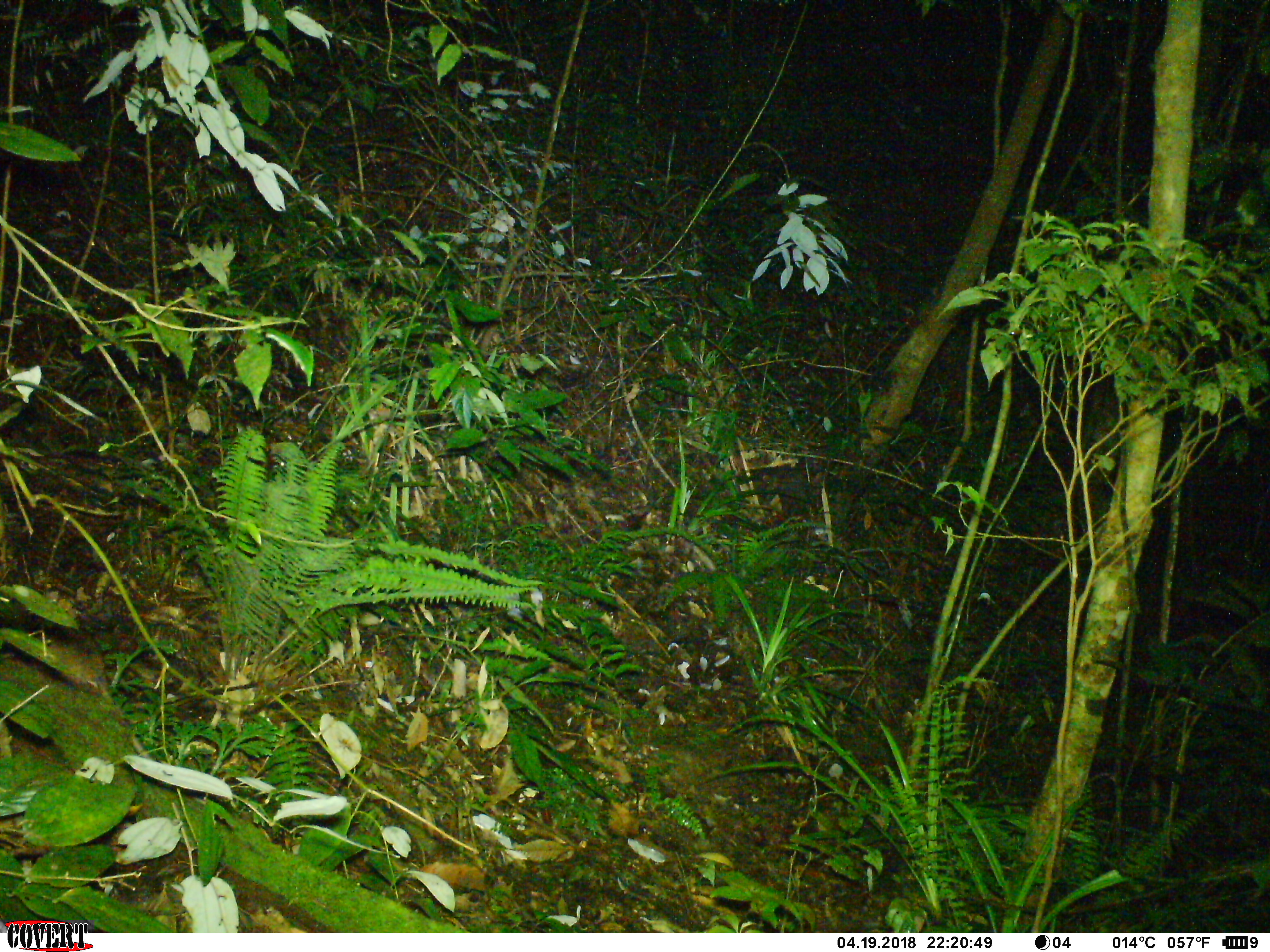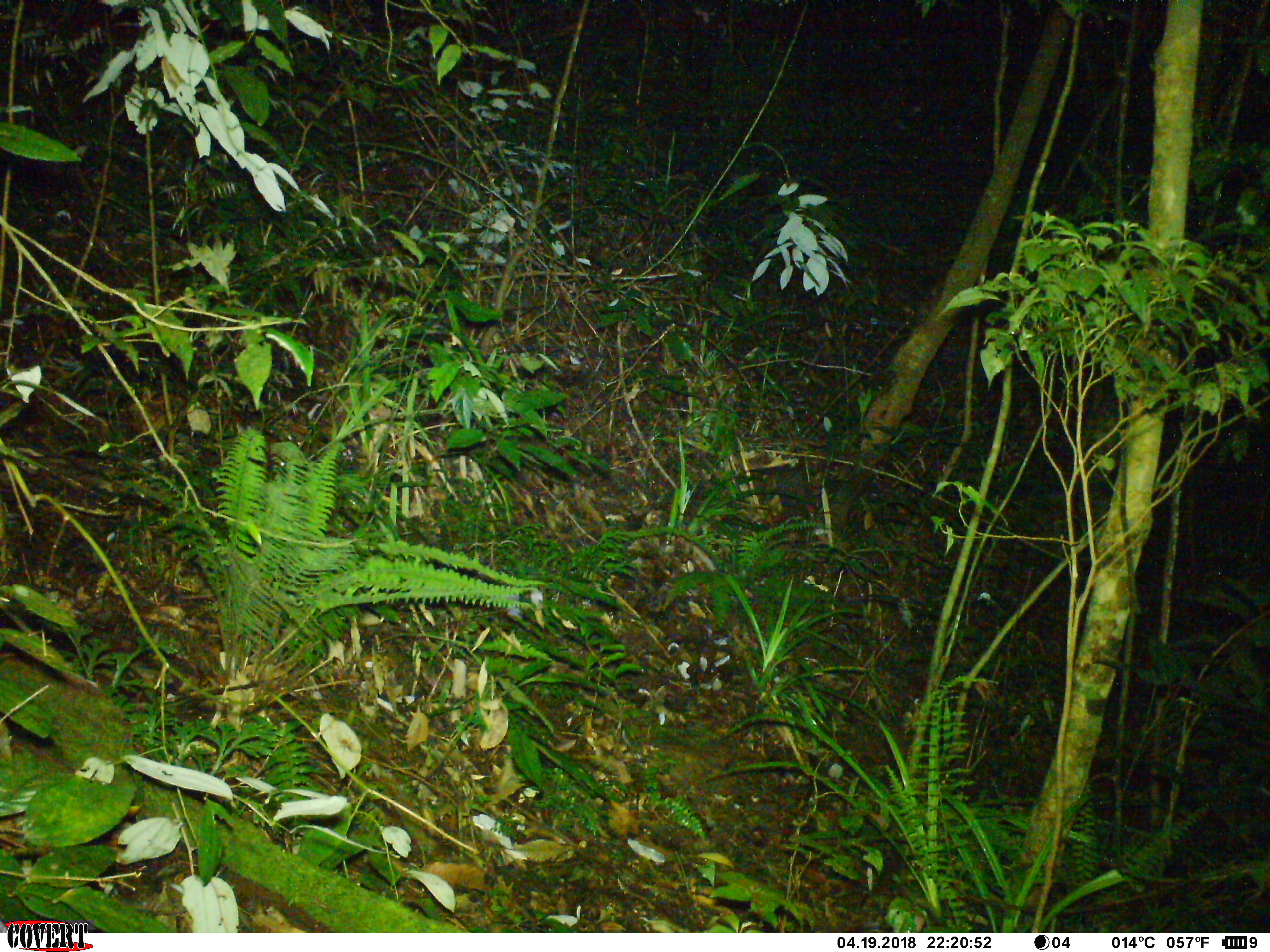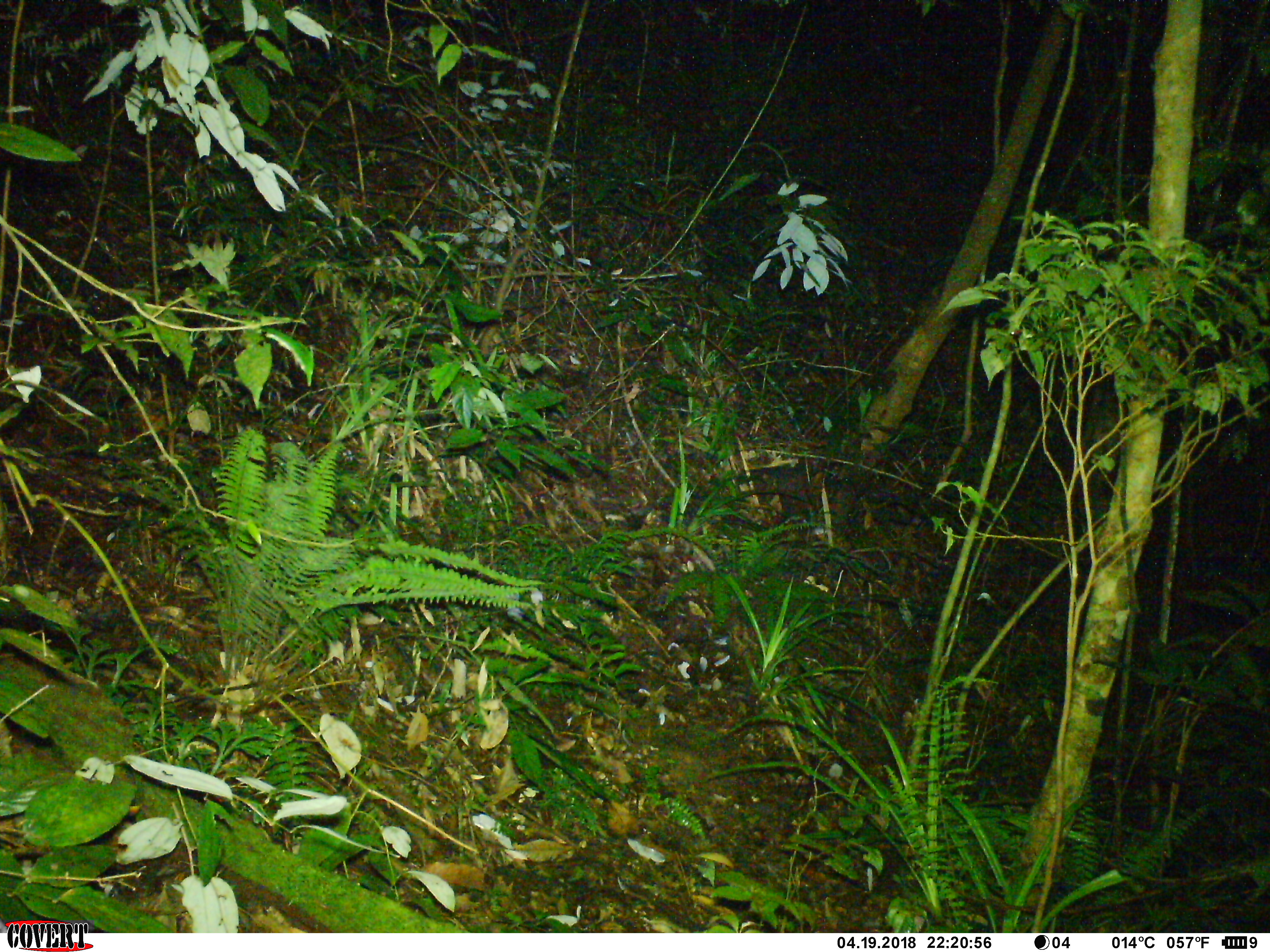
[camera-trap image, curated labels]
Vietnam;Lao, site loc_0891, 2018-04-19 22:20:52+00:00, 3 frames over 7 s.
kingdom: Animalia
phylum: Chordata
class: Mammalia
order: Rodentia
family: Muridae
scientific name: Muridae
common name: old-world mice and rats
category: unidentified murid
Unidentified murid (old-world mice and rats) (Muridae). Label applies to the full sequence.